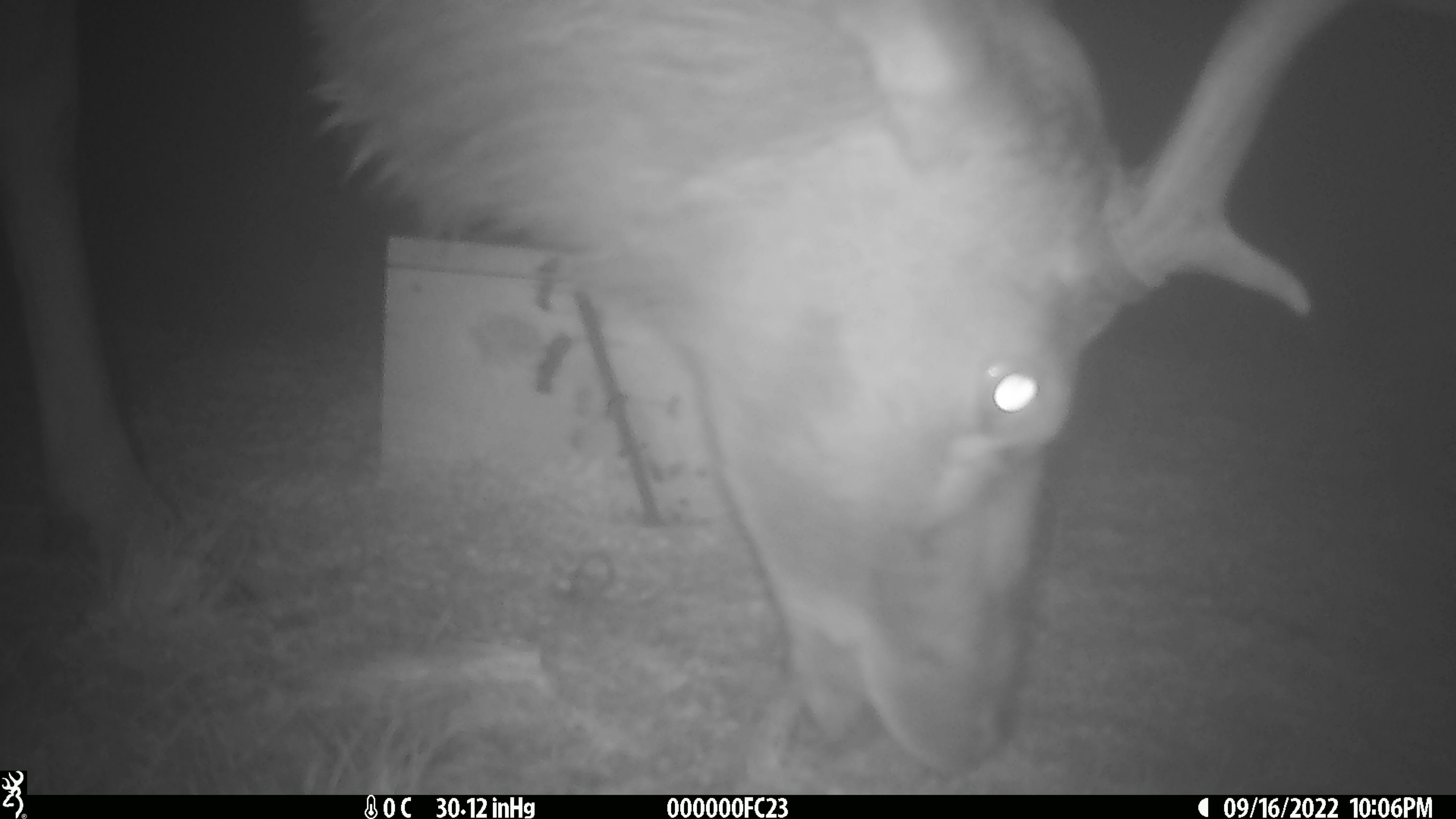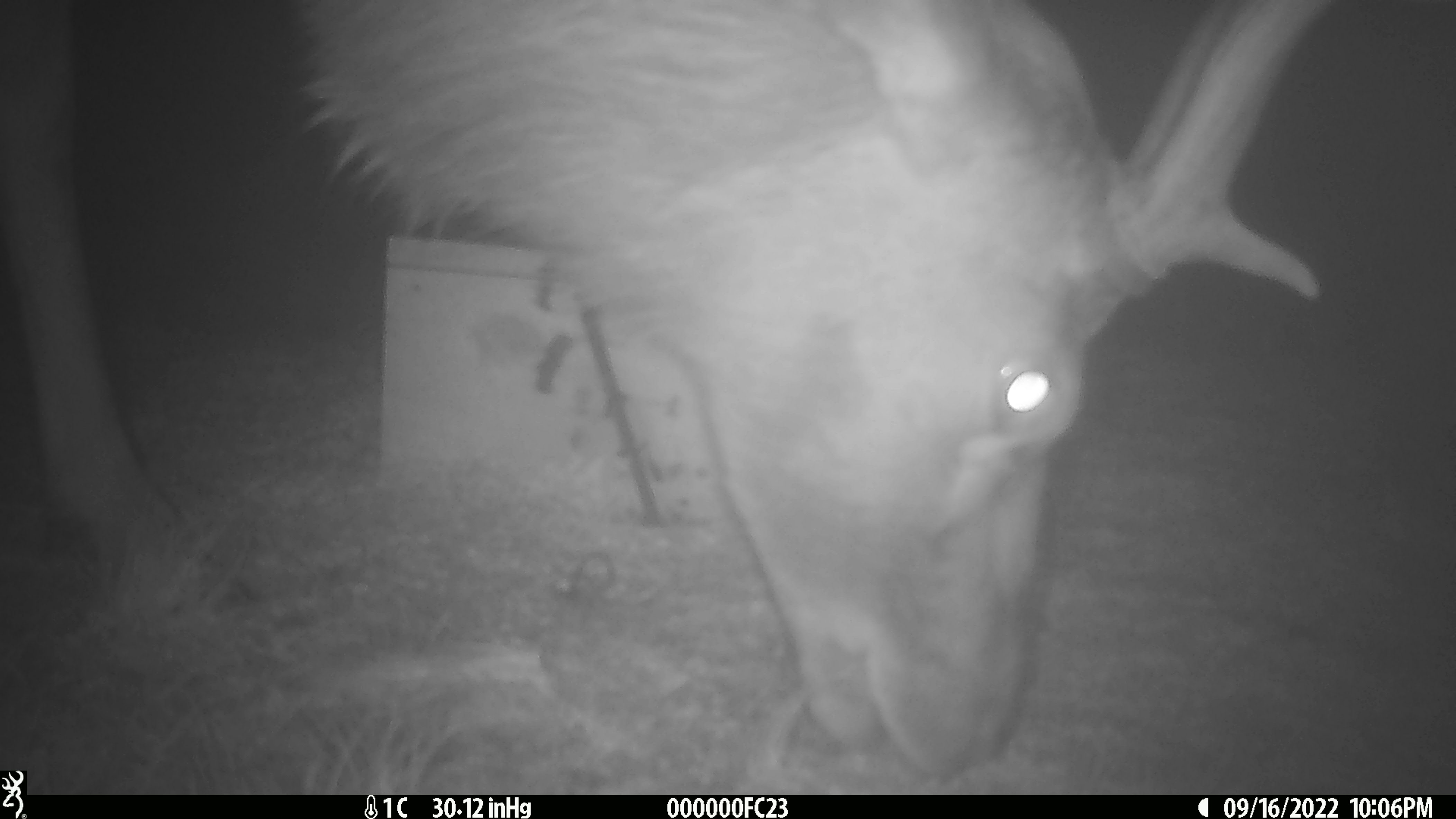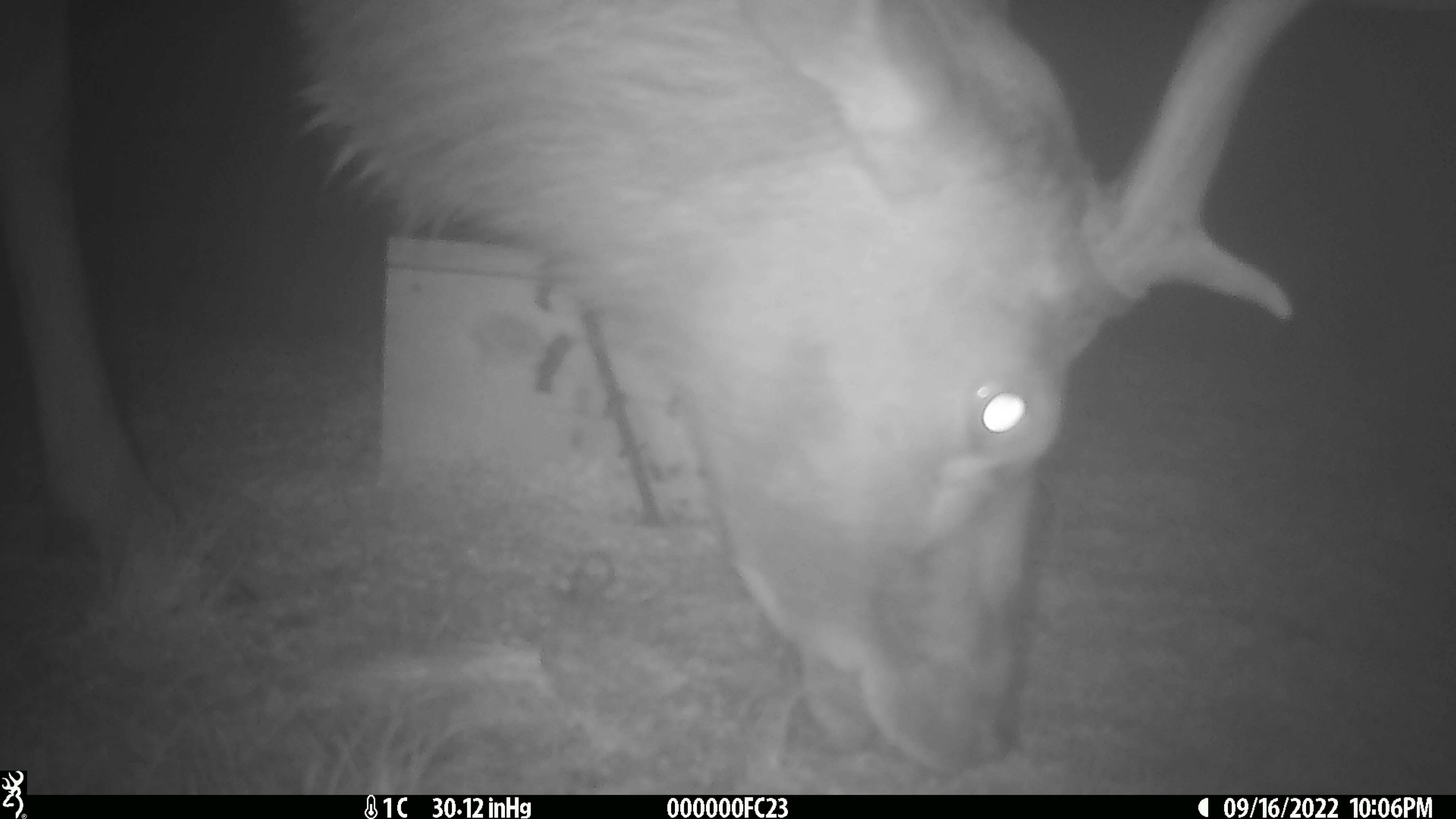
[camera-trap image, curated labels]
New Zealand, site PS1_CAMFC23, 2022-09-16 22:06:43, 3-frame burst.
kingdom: Animalia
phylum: Chordata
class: Mammalia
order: Artiodactyla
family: Cervidae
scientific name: Cervidae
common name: deer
Deer (Cervidae).